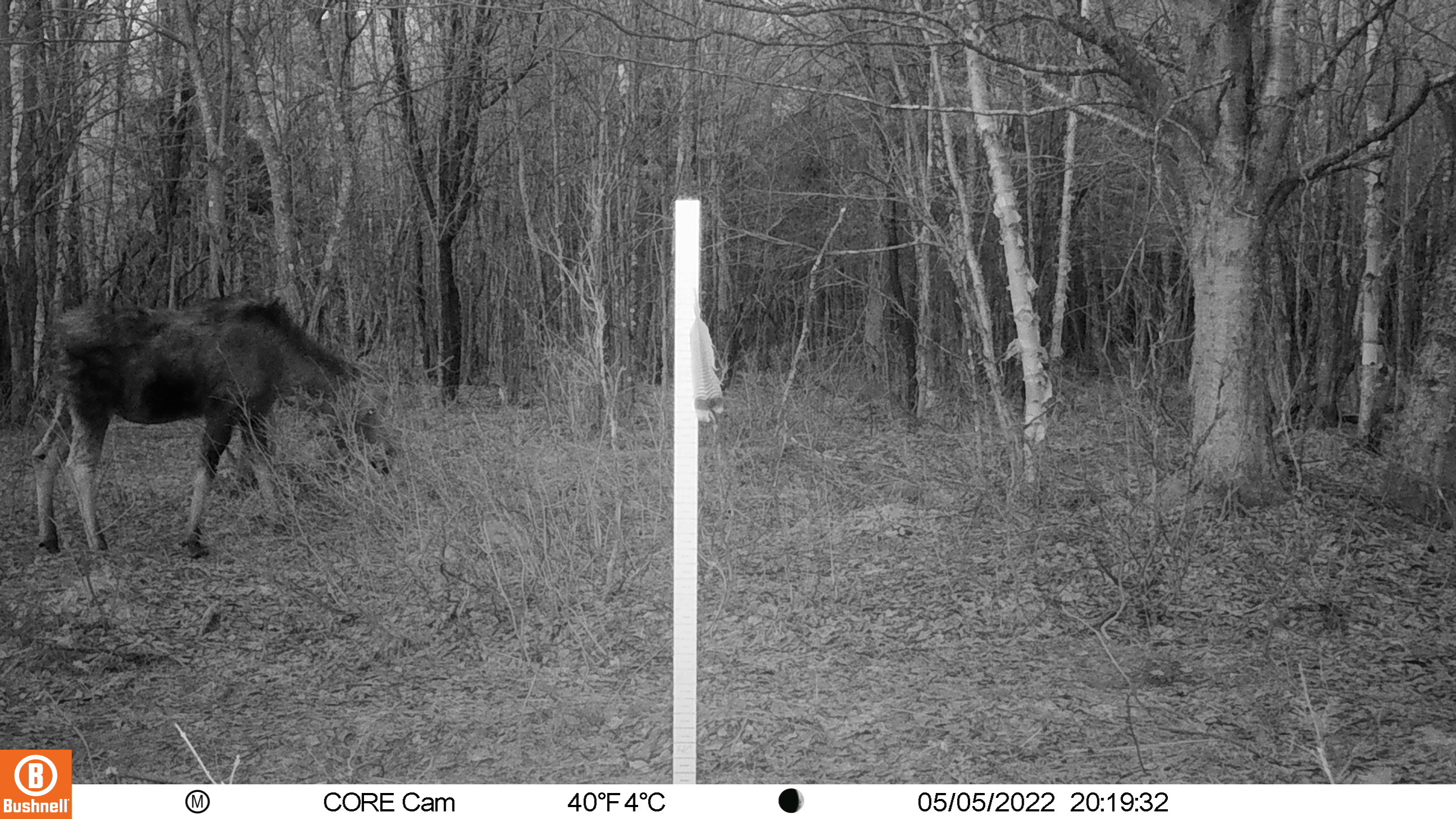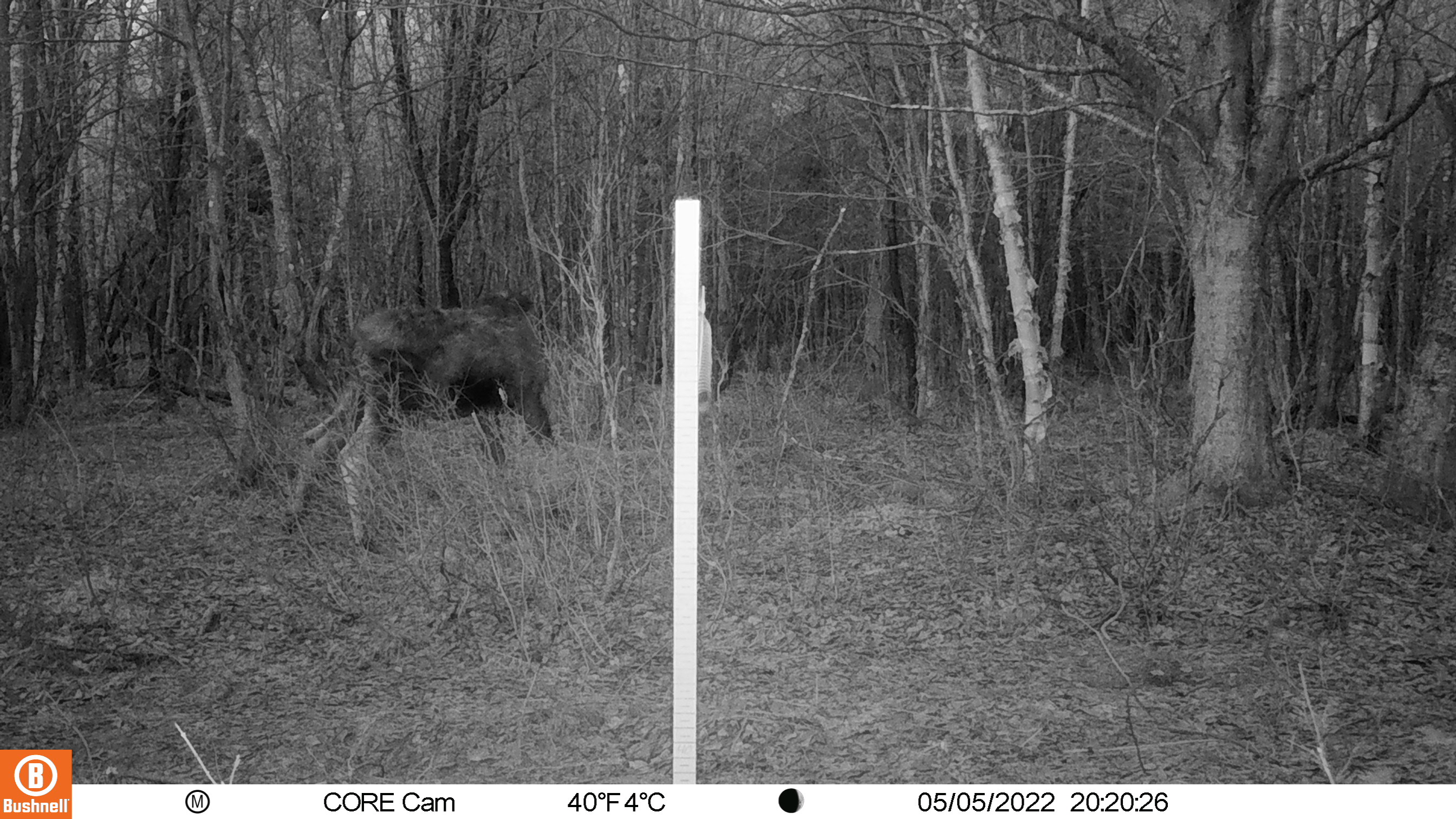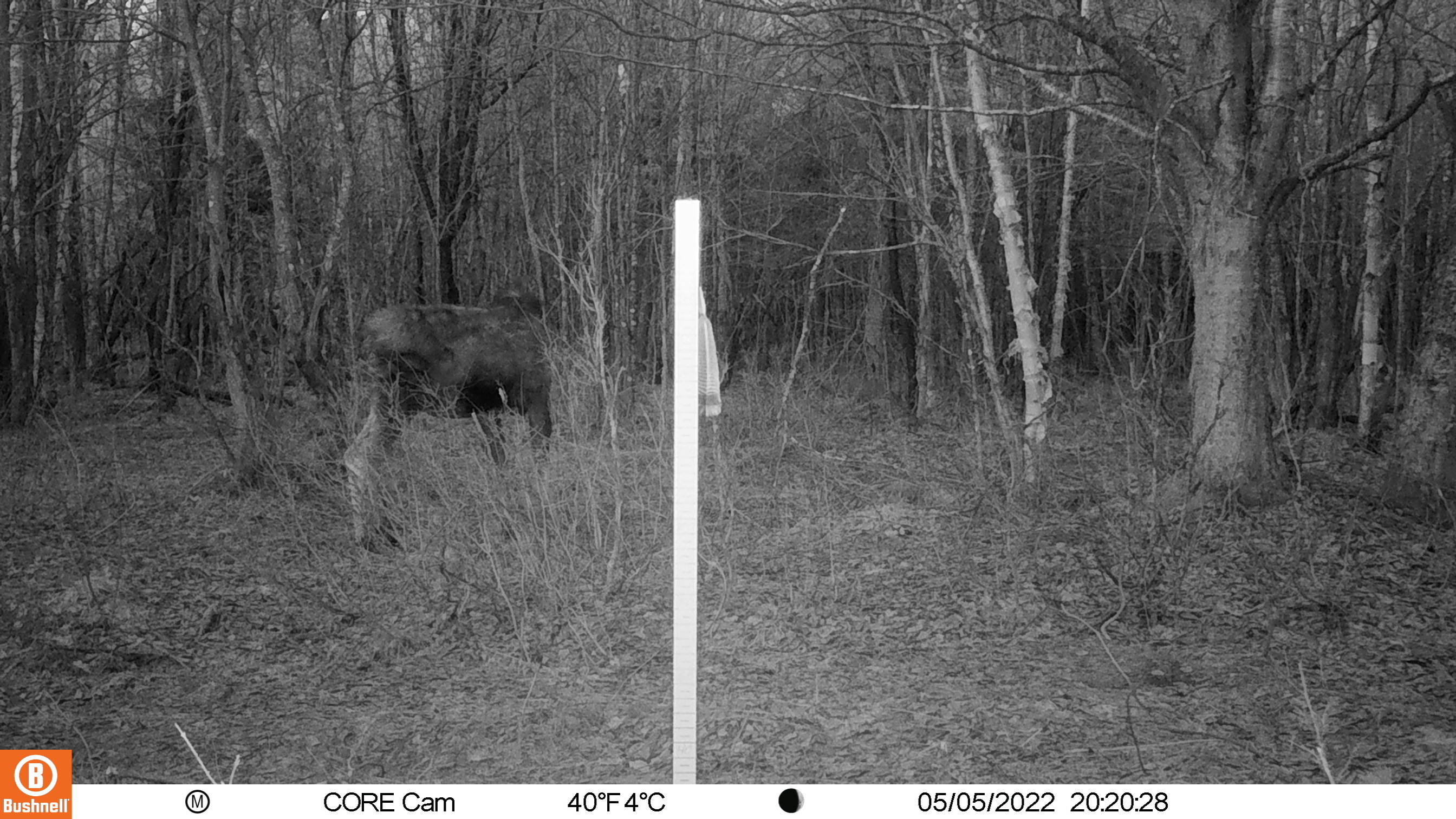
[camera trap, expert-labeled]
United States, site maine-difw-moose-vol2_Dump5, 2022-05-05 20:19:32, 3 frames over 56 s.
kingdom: Animalia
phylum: Chordata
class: Mammalia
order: Artiodactyla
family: Cervidae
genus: Alces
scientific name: Alces alces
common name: moose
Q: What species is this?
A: Moose (Alces alces).